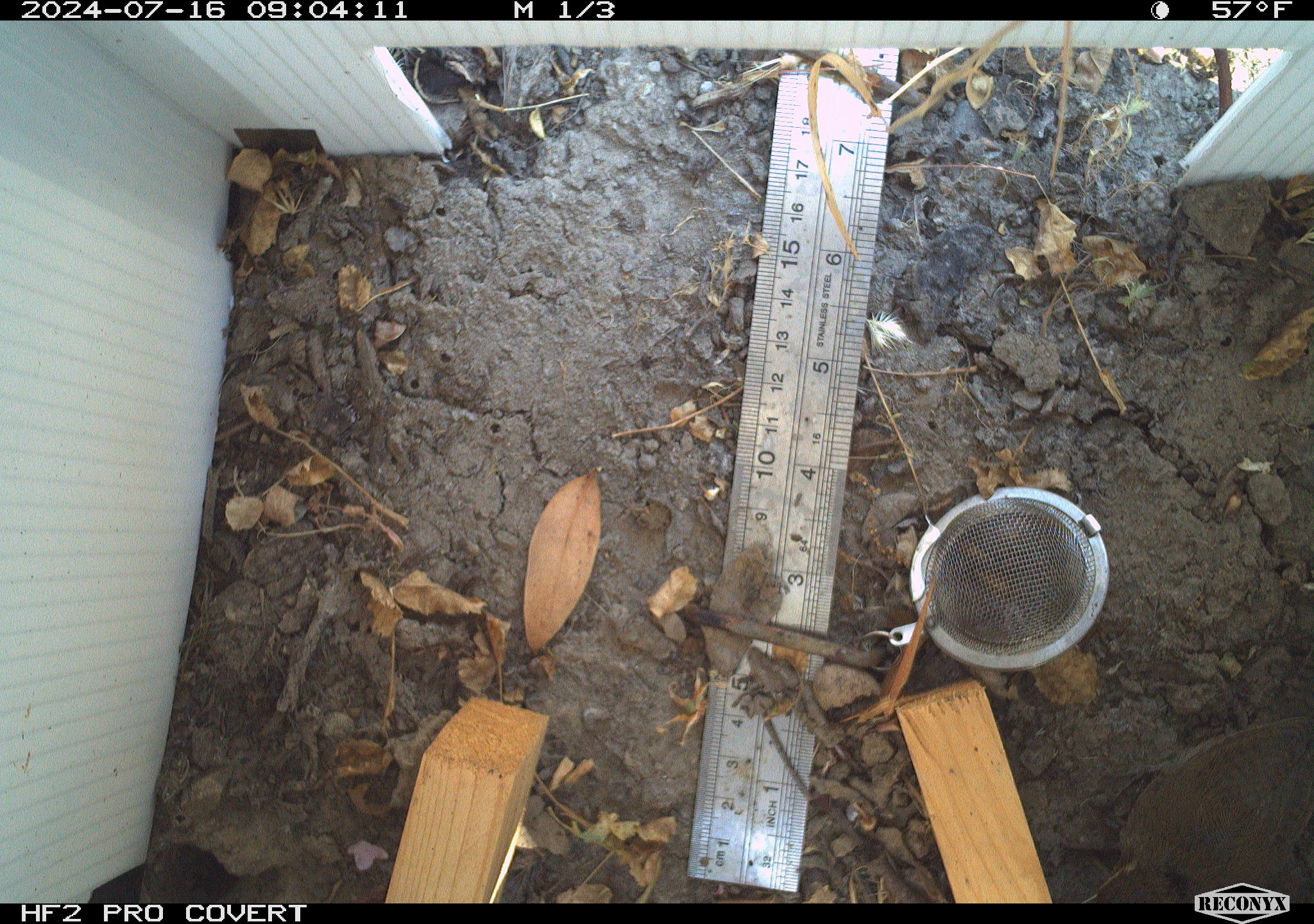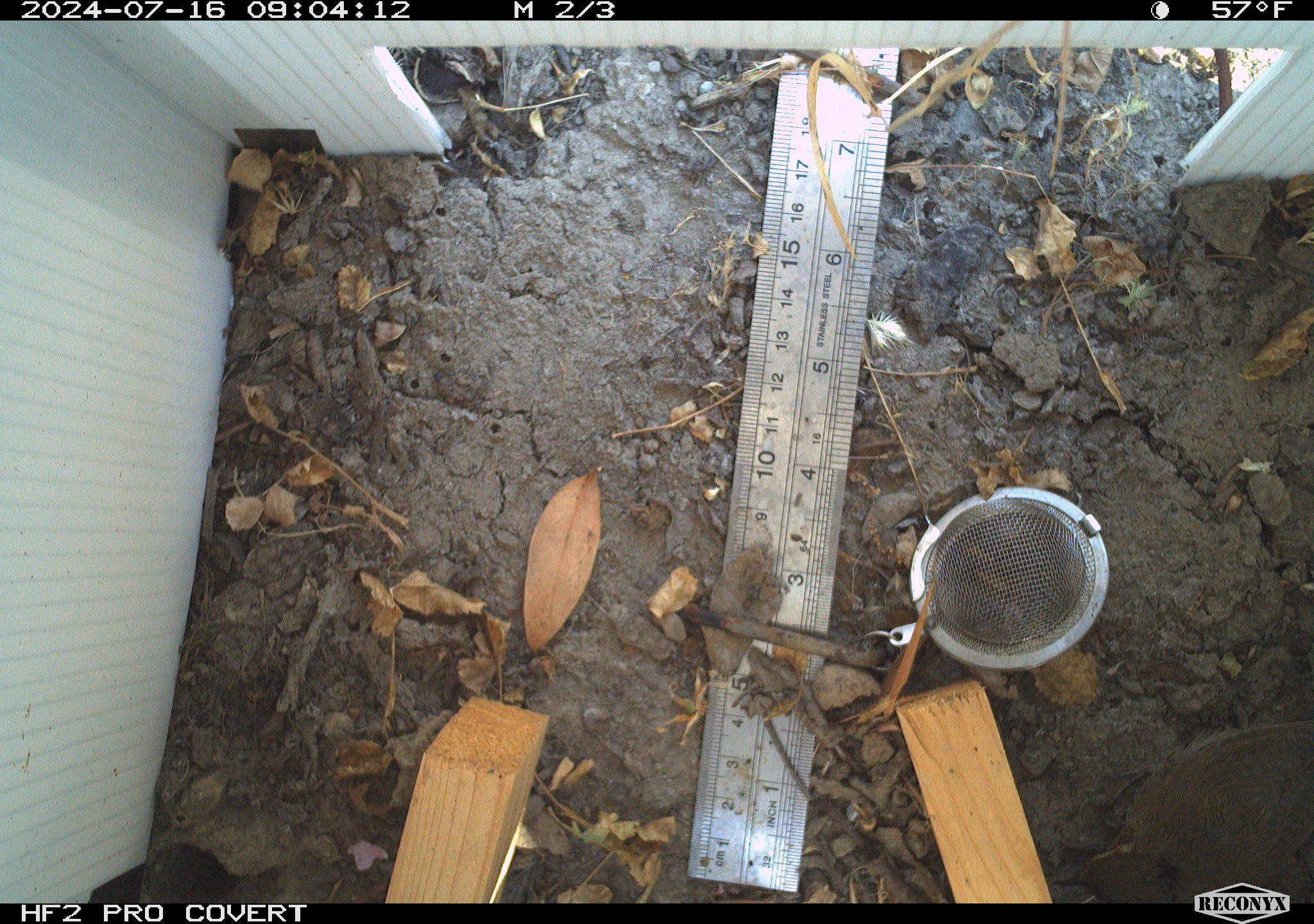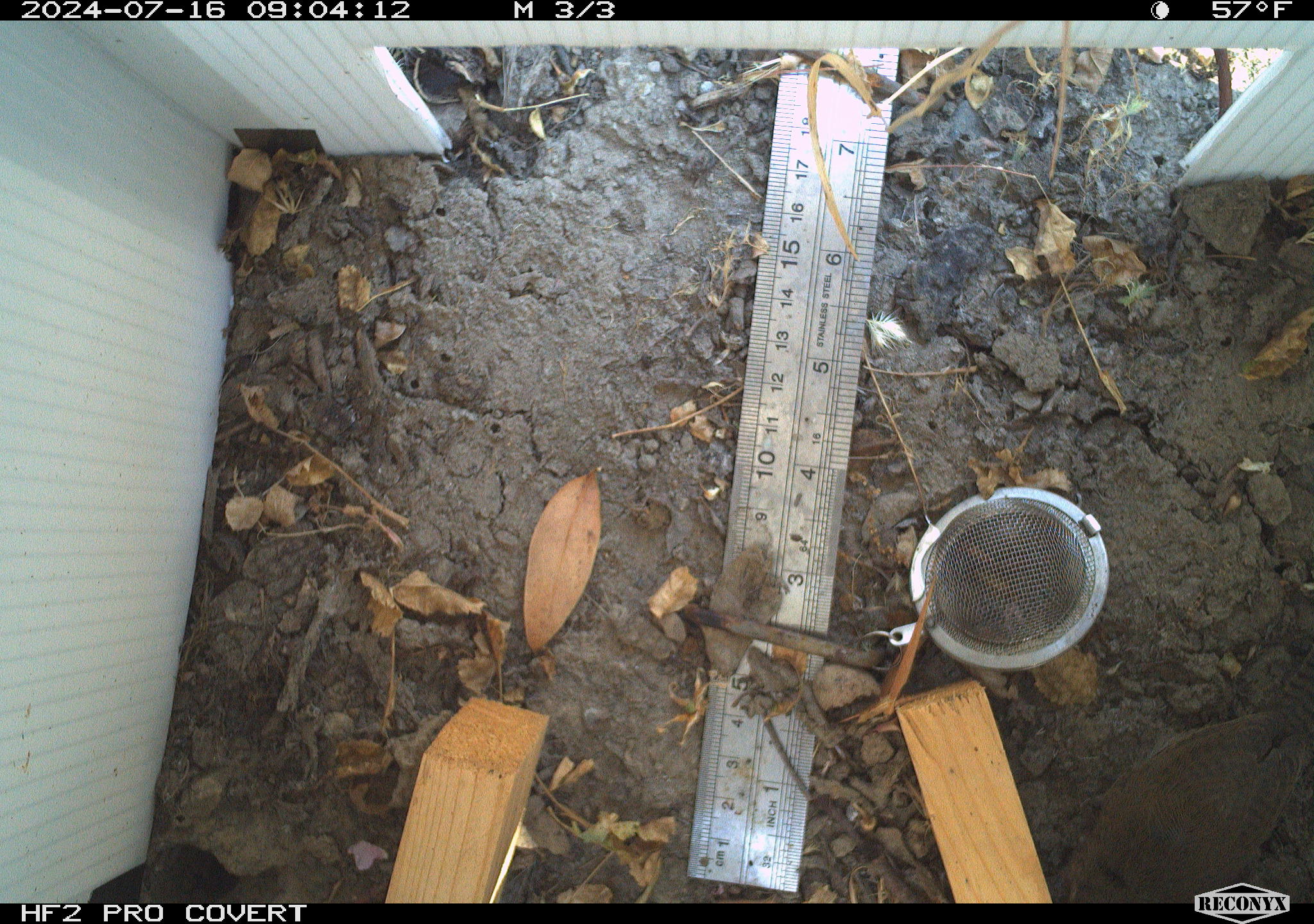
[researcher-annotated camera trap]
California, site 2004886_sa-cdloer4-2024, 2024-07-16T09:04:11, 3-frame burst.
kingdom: Animalia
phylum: Chordata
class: Aves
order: Passeriformes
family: Vireonidae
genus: Vireo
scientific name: Vireo huttoni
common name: hutton's vireo